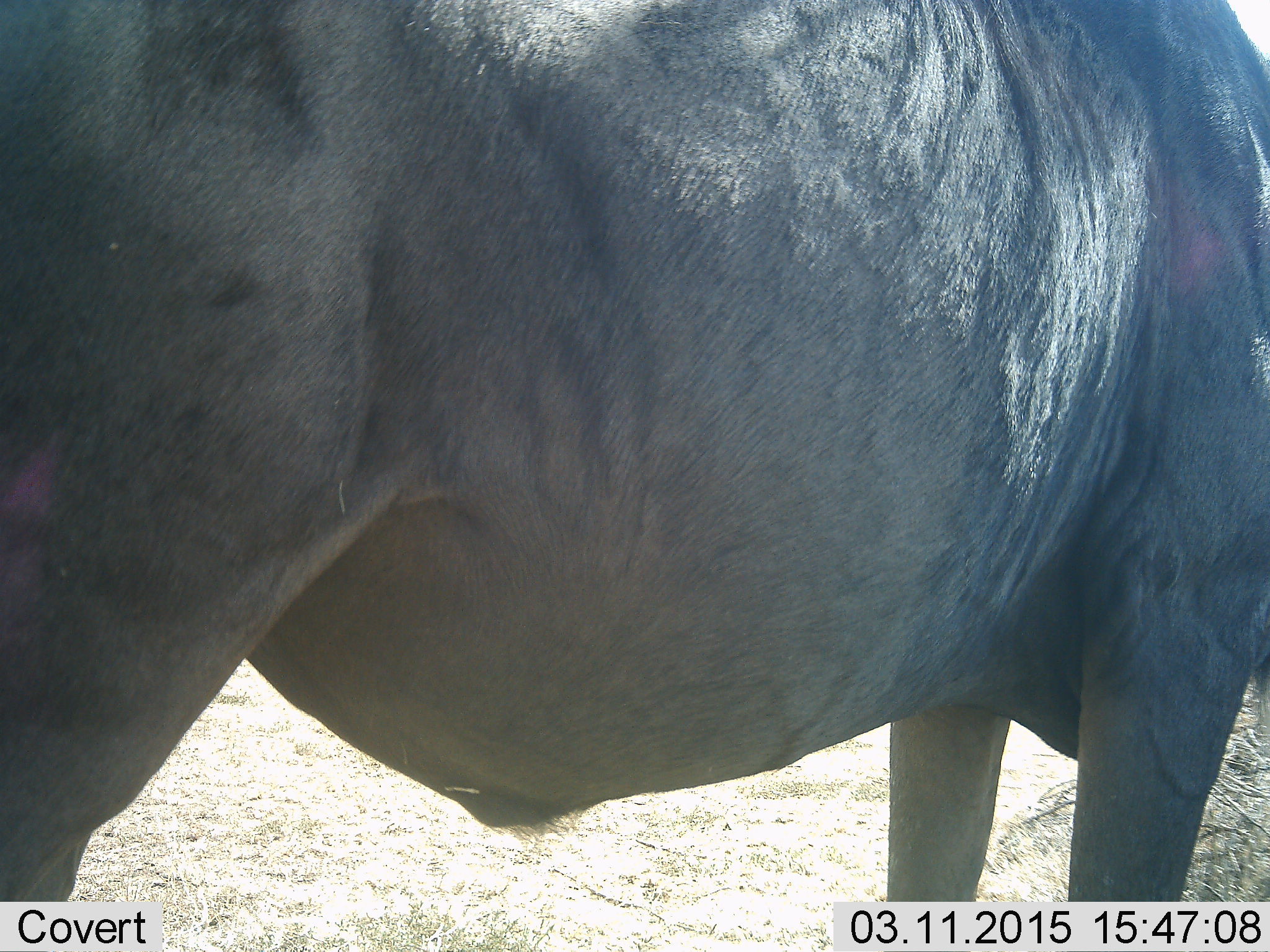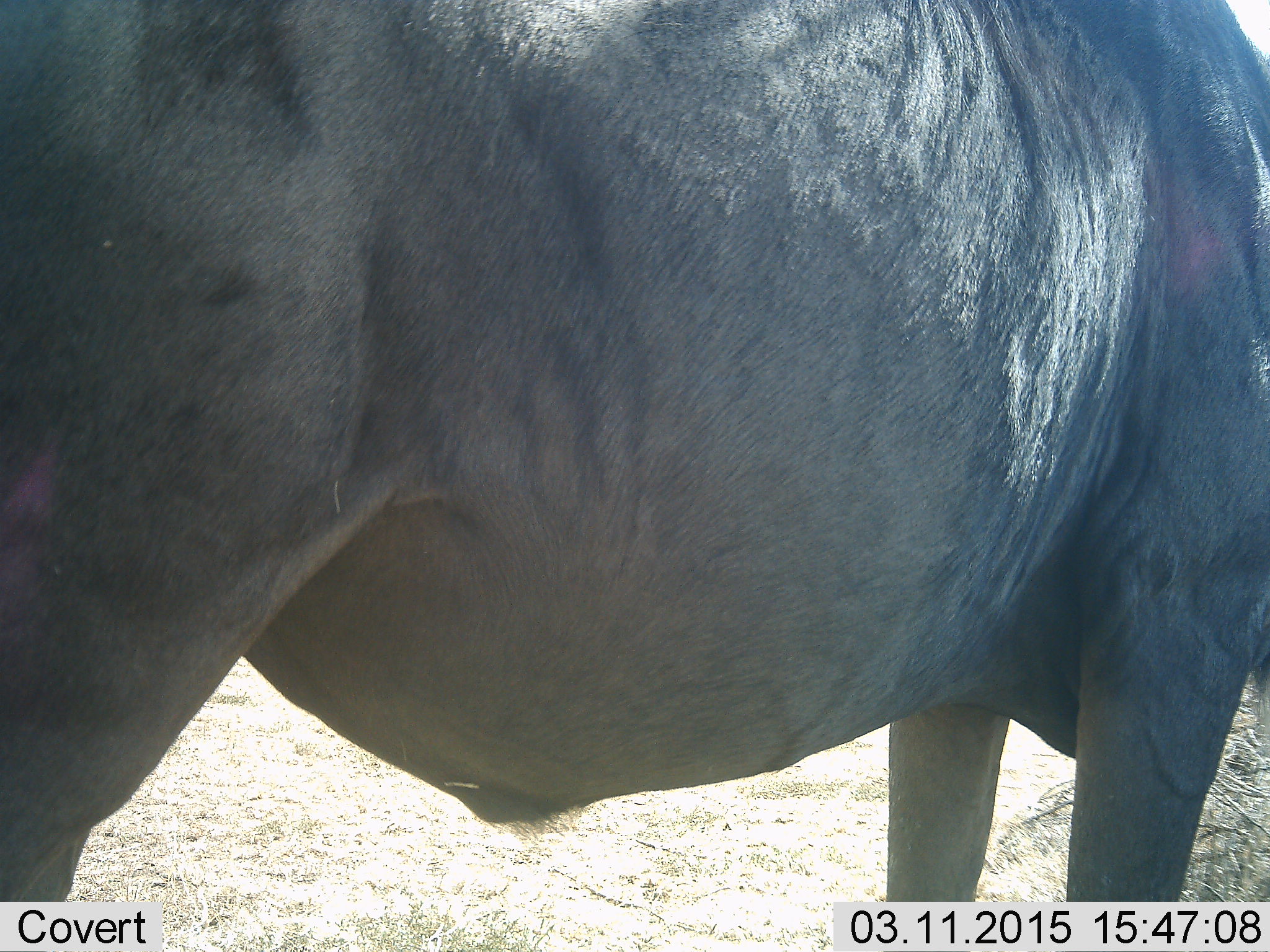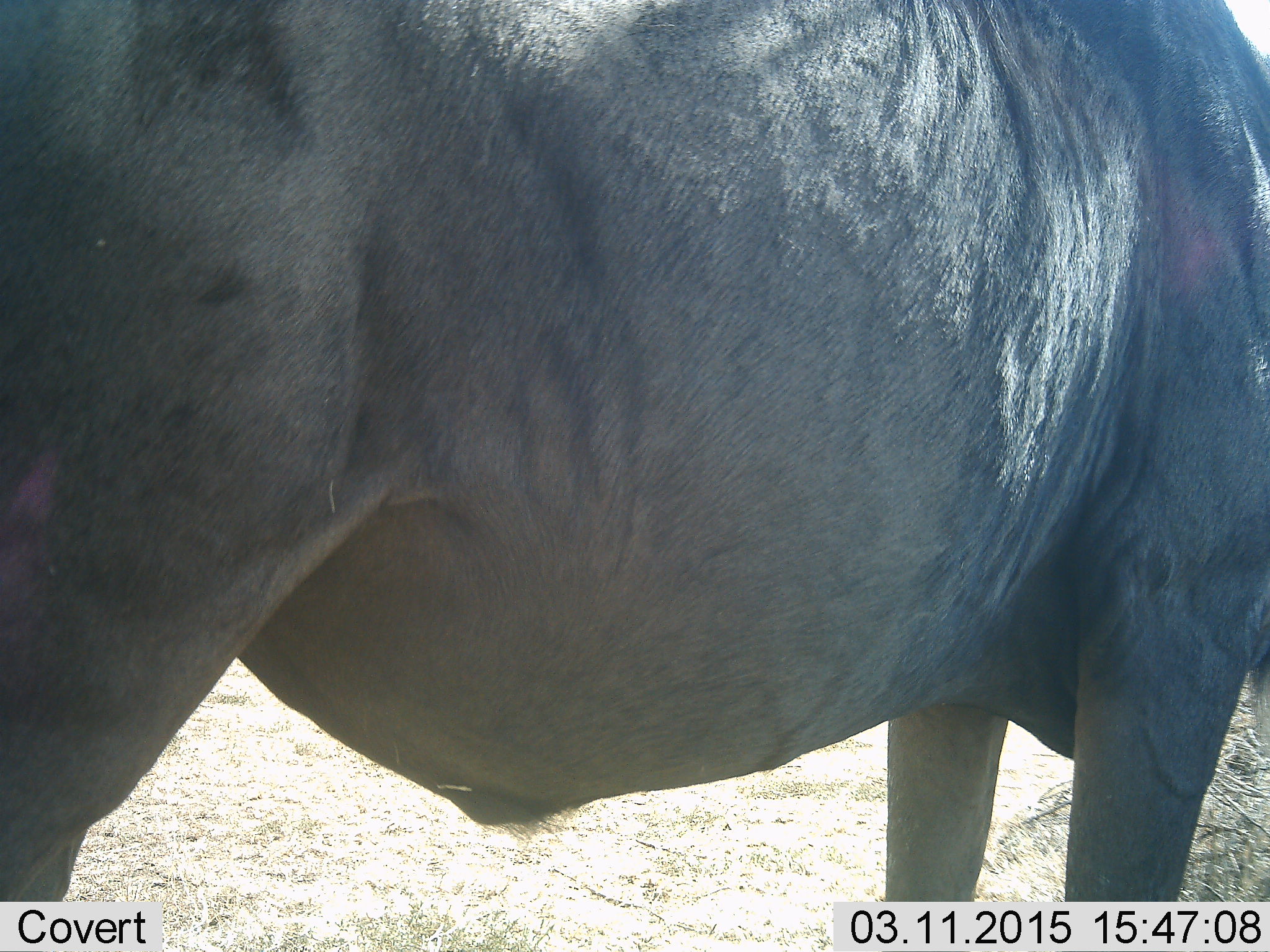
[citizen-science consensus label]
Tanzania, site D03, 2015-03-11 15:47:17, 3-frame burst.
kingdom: Animalia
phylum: Chordata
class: Mammalia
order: Artiodactyla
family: Bovidae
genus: Connochaetes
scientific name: Connochaetes taurinus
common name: blue wildebeest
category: wildebeest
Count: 1.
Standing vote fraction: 100%.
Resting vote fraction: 0%.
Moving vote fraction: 0%.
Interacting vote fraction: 0%.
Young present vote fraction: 0%.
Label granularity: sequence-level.